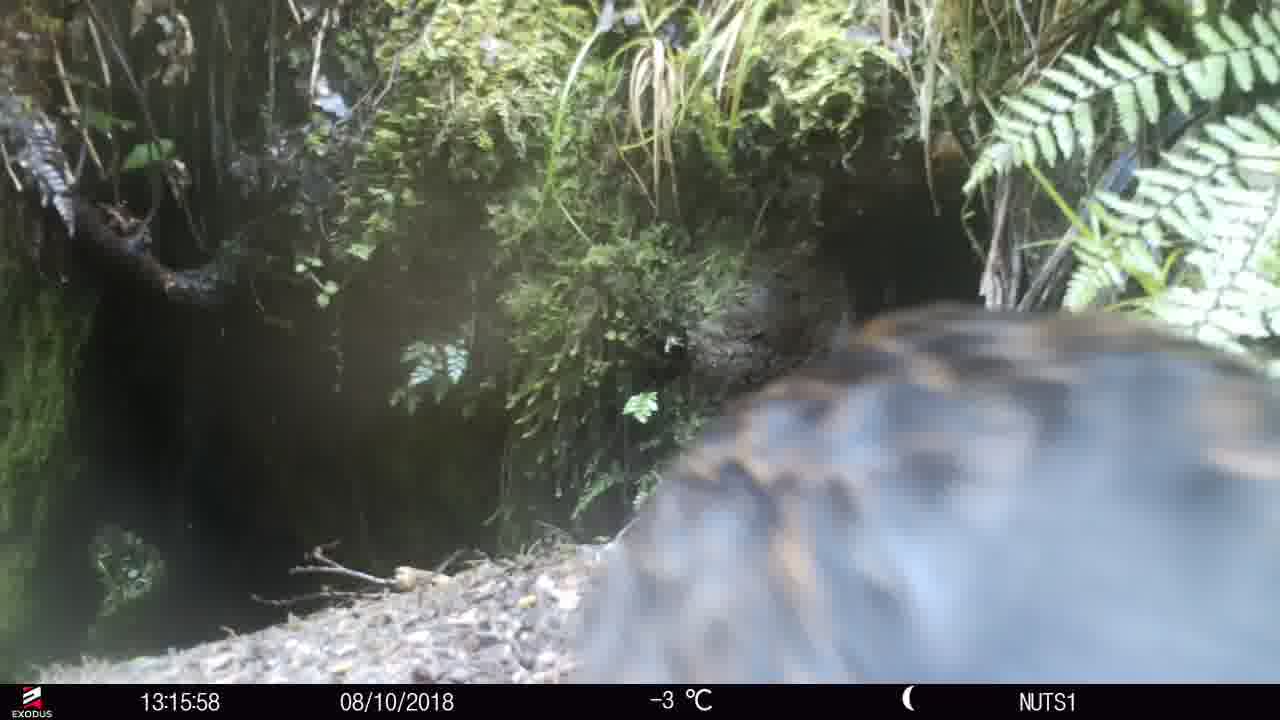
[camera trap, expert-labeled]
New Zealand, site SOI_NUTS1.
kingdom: Animalia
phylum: Chordata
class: Aves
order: Gruiformes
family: Rallidae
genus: Gallirallus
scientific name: Gallirallus australis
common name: weka